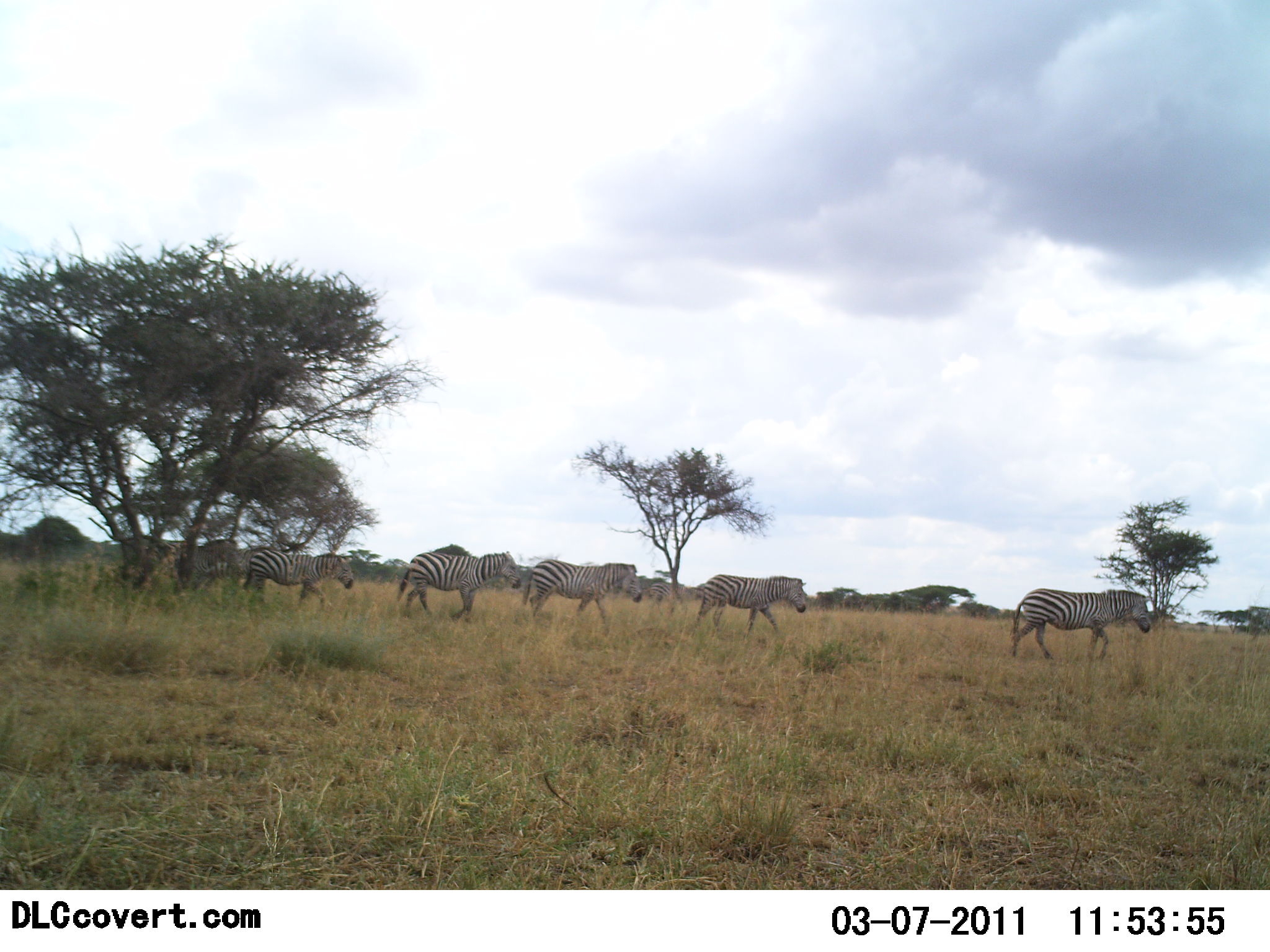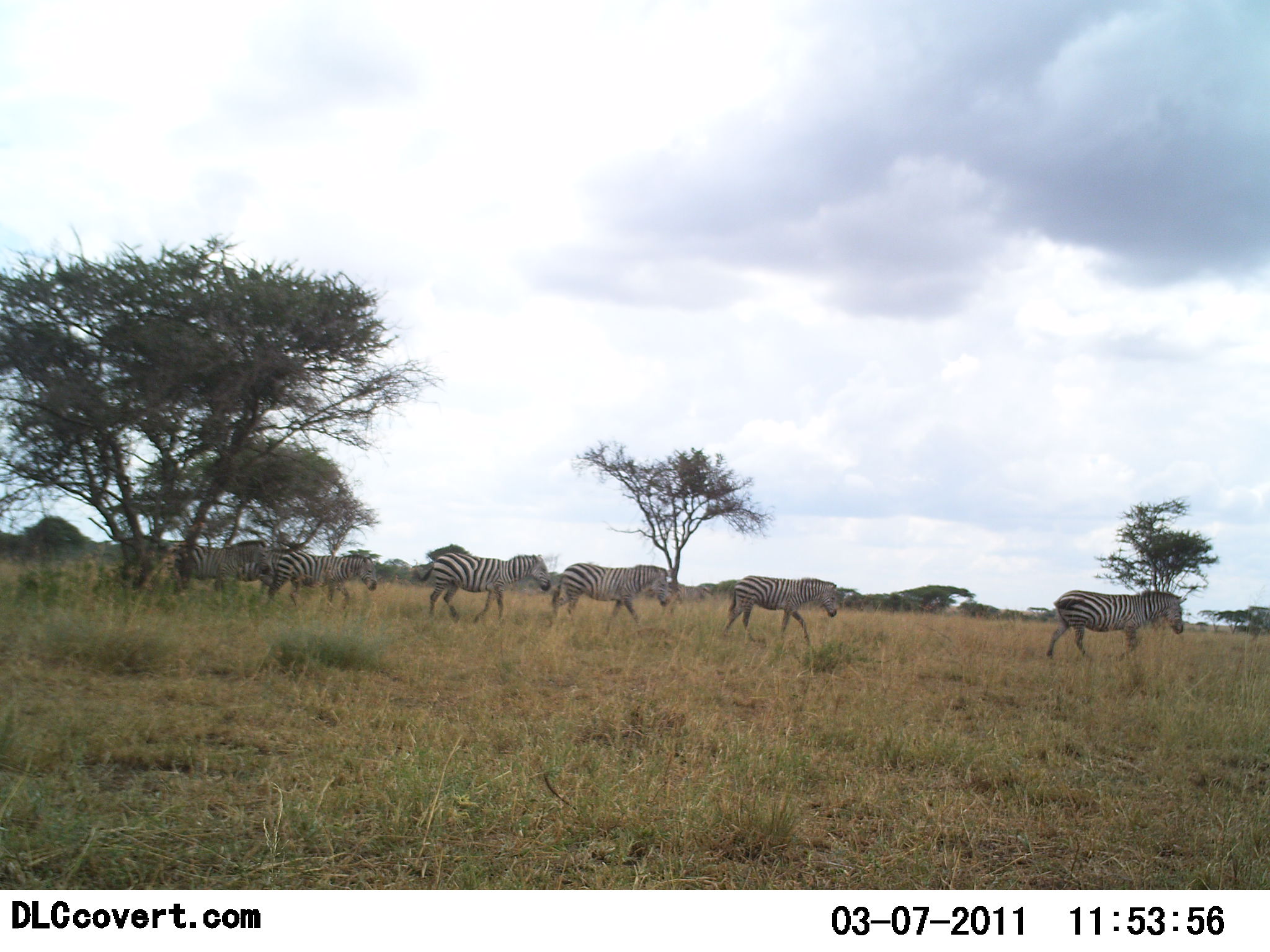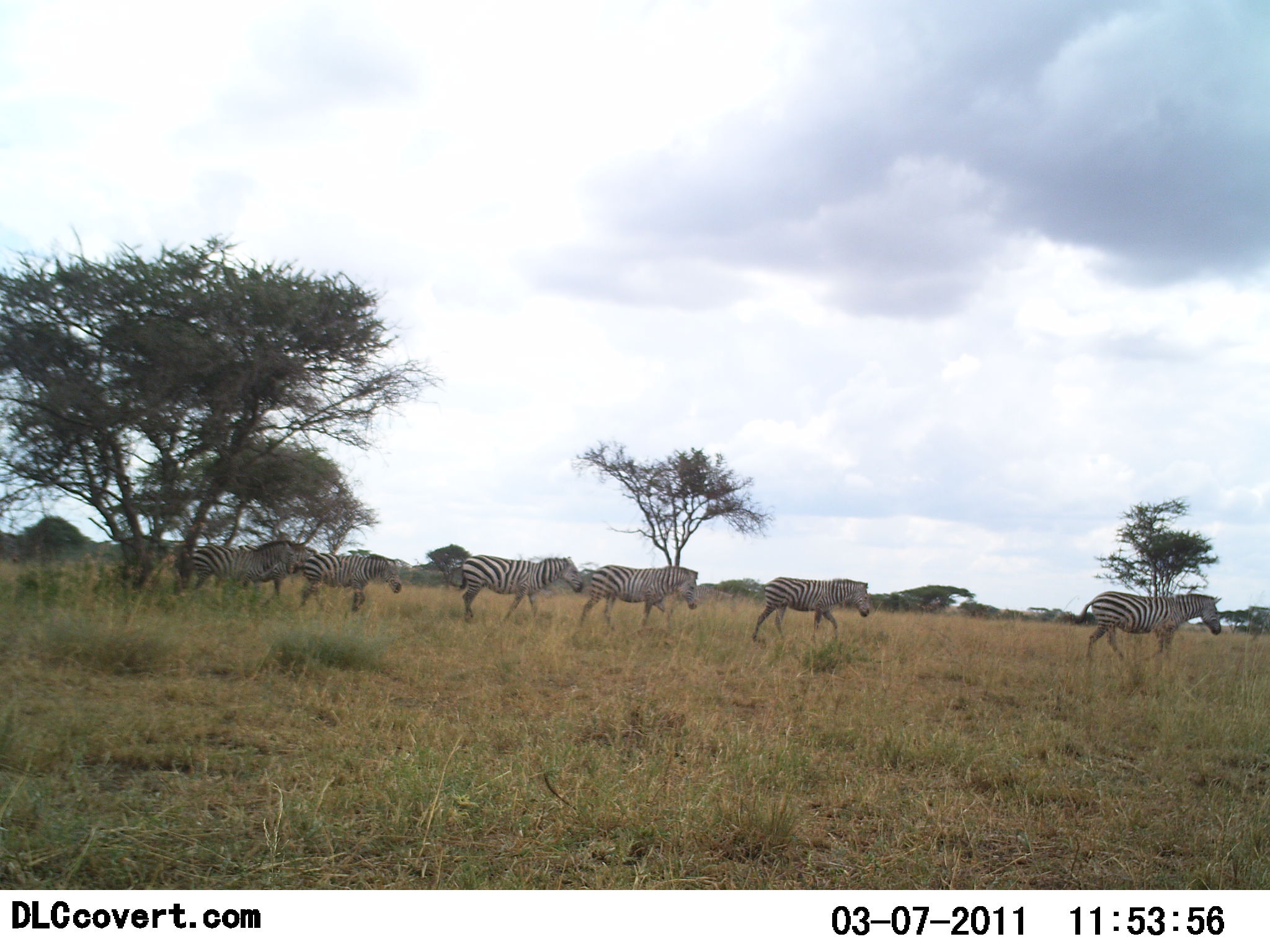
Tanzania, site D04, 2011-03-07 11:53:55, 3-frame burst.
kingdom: Animalia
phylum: Chordata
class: Mammalia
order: Perissodactyla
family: Equidae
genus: Equus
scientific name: Equus quagga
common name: plains zebra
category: zebra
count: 6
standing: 0%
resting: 0%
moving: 100%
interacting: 0%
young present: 0%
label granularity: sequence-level